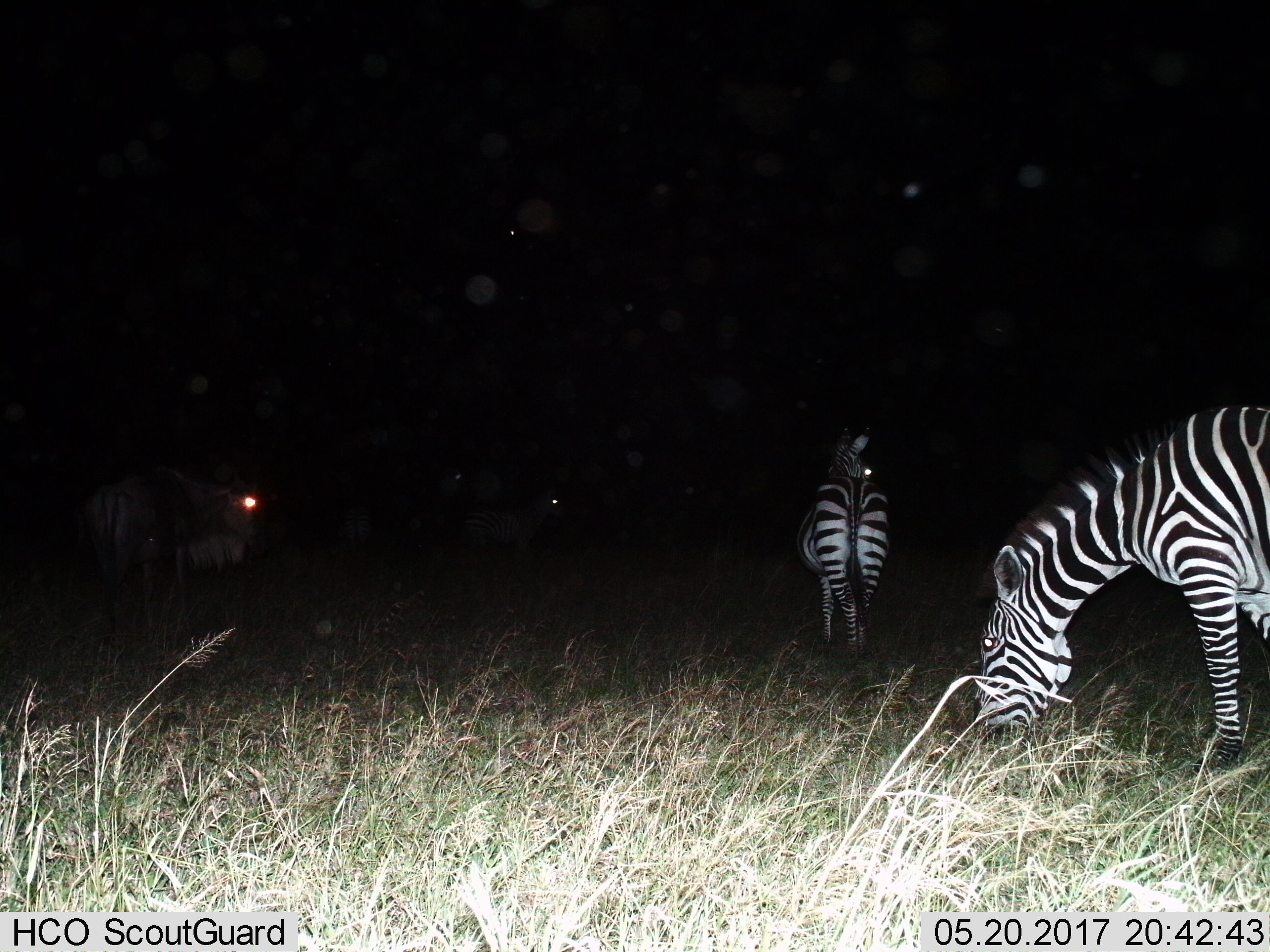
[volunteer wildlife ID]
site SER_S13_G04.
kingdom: Animalia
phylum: Chordata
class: Mammalia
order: Perissodactyla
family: Equidae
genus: Equus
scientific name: Equus quagga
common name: plains zebra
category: zebraplains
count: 4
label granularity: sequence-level